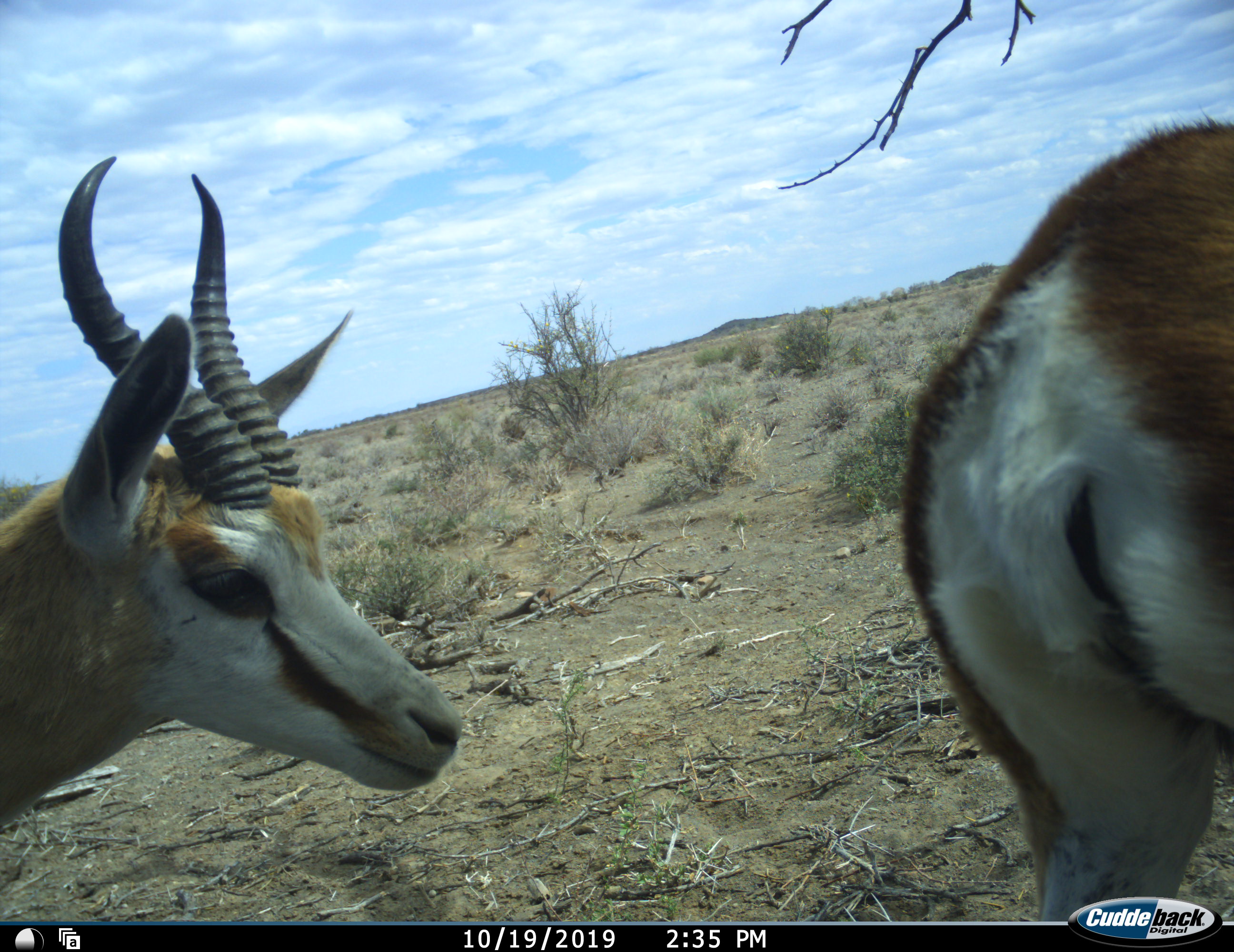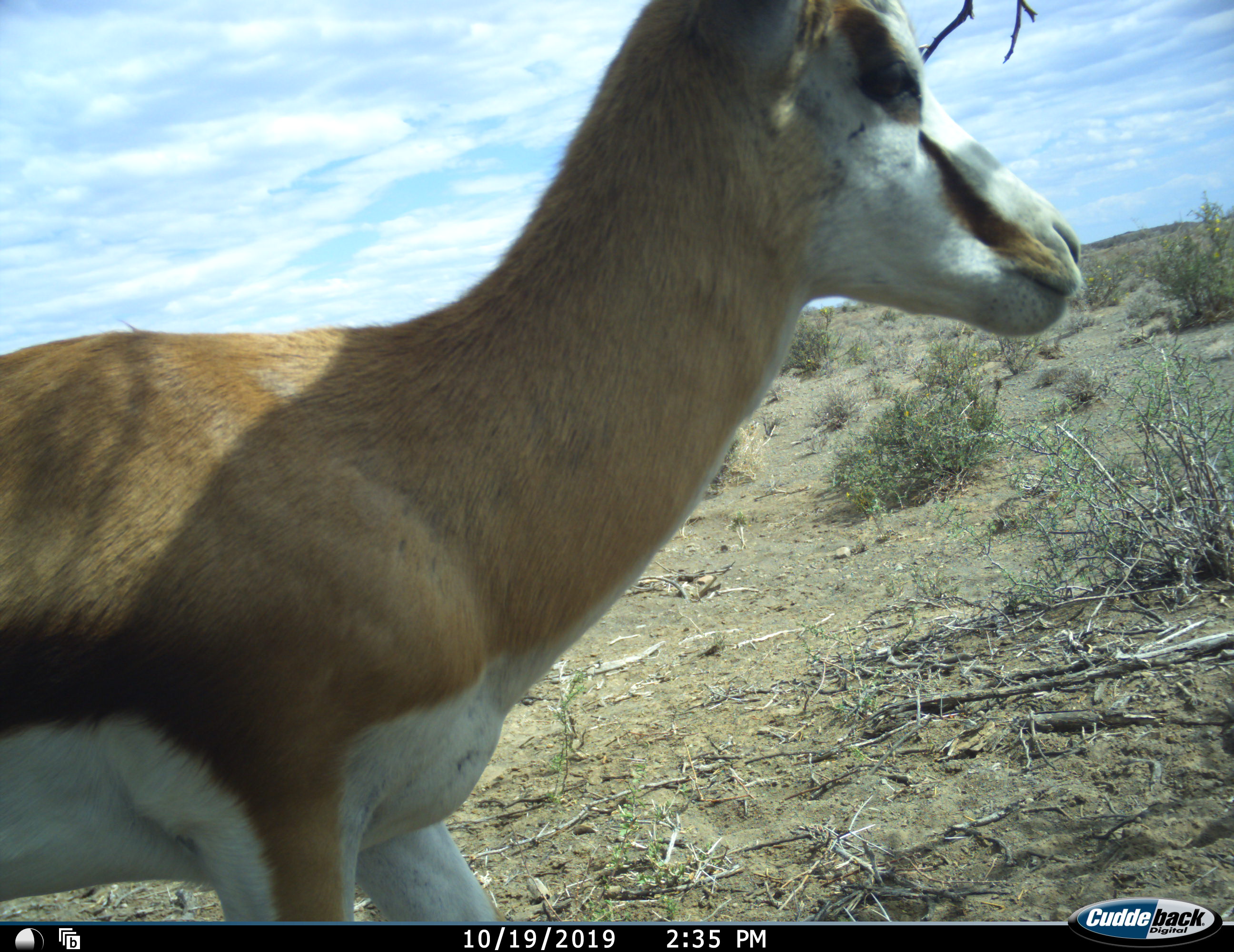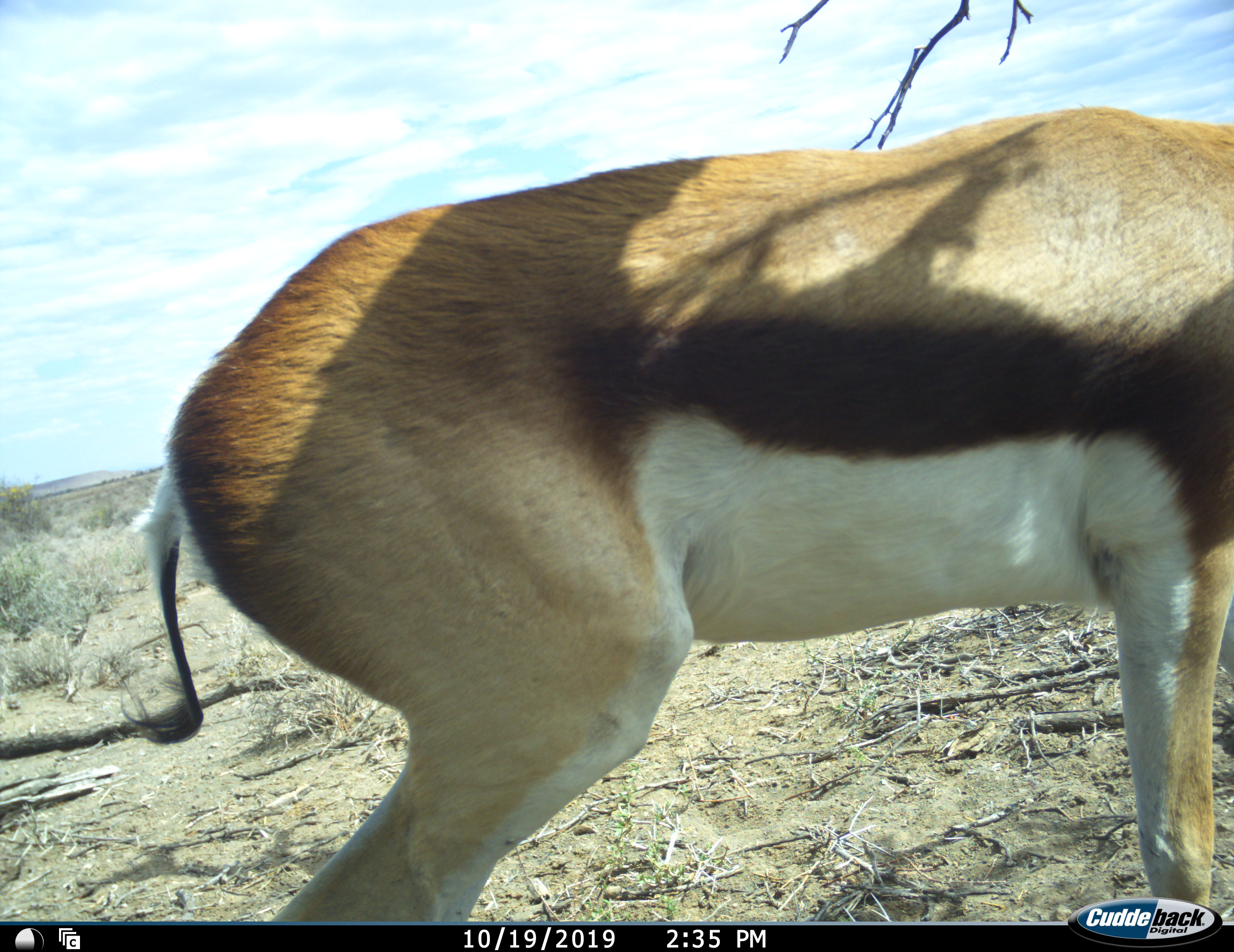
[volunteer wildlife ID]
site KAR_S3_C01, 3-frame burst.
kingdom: Animalia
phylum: Chordata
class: Mammalia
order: Artiodactyla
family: Bovidae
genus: Antidorcas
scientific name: Antidorcas marsupialis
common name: springbok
Springbok (Antidorcas marsupialis), count 2. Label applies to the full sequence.